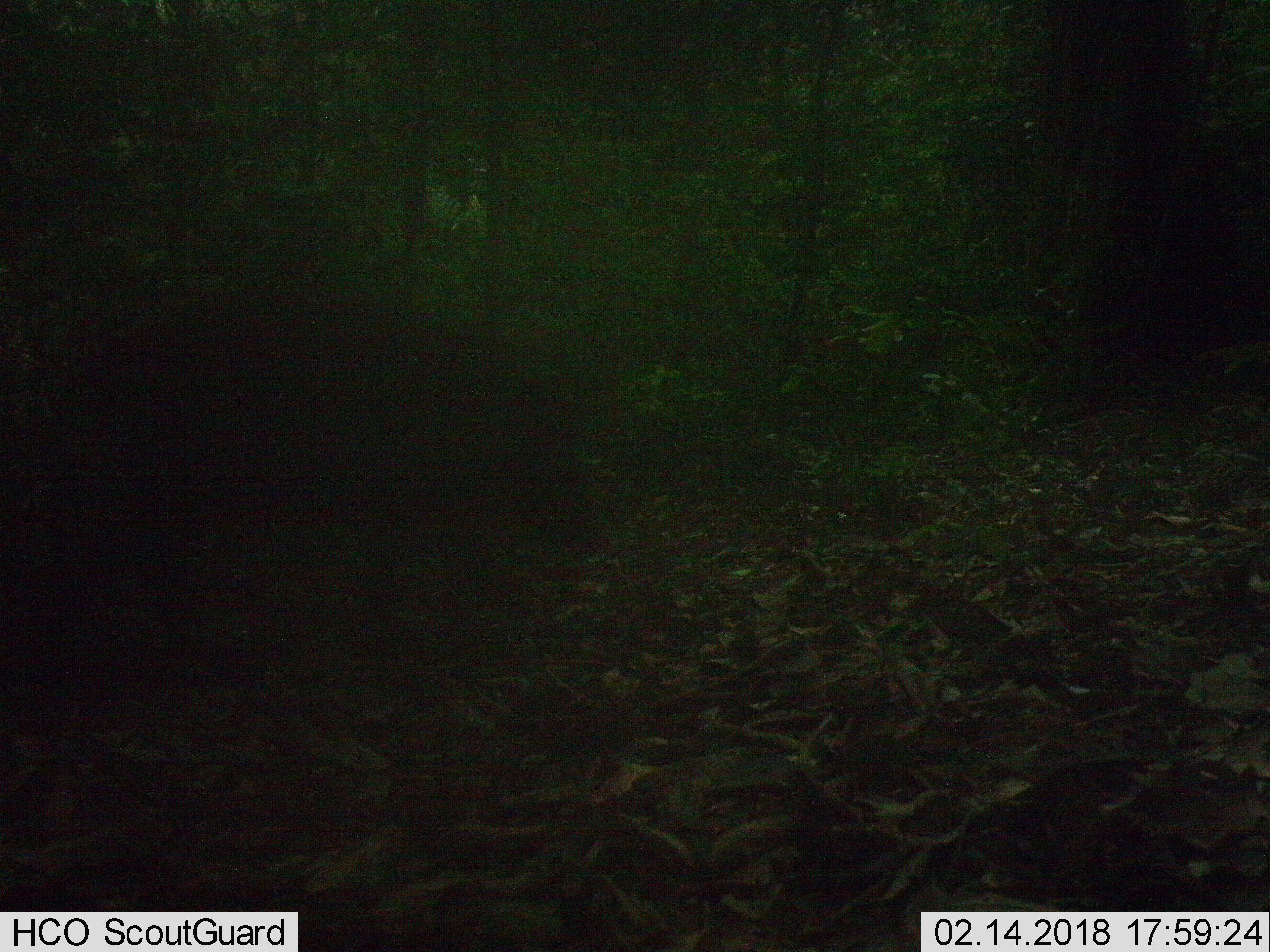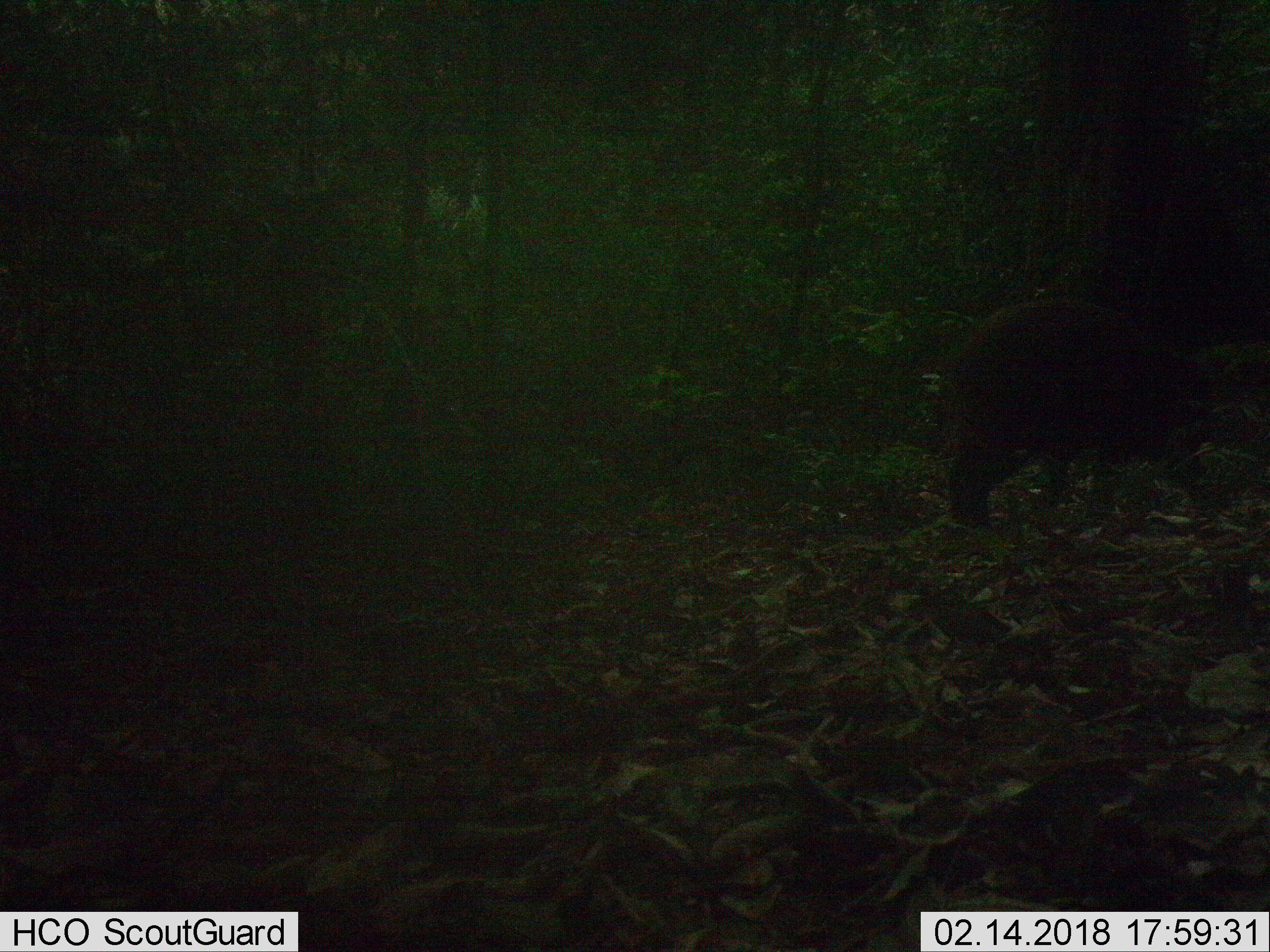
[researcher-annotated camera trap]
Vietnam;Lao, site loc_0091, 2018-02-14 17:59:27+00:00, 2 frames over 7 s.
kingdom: Animalia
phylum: Chordata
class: Mammalia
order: Artiodactyla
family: Suidae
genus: Sus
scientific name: Sus scrofa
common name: eurasian wild pig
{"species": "eurasian wild pig (Sus scrofa)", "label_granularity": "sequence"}